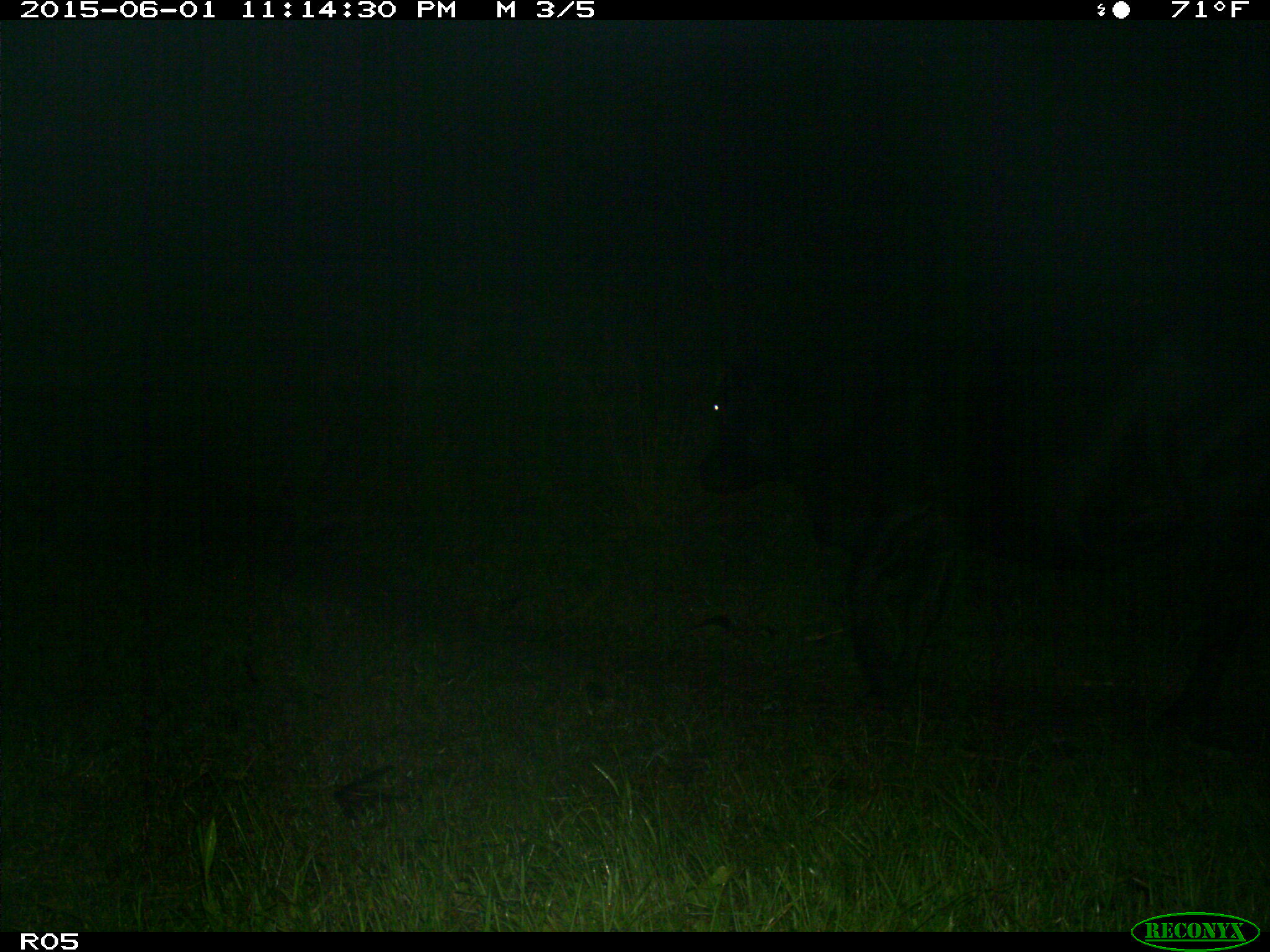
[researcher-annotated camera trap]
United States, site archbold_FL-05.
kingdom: Animalia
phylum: Chordata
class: Mammalia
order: Artiodactyla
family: Bovidae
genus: Bos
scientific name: Bos taurus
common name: domestic cow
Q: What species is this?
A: Bos taurus (domestic cow).